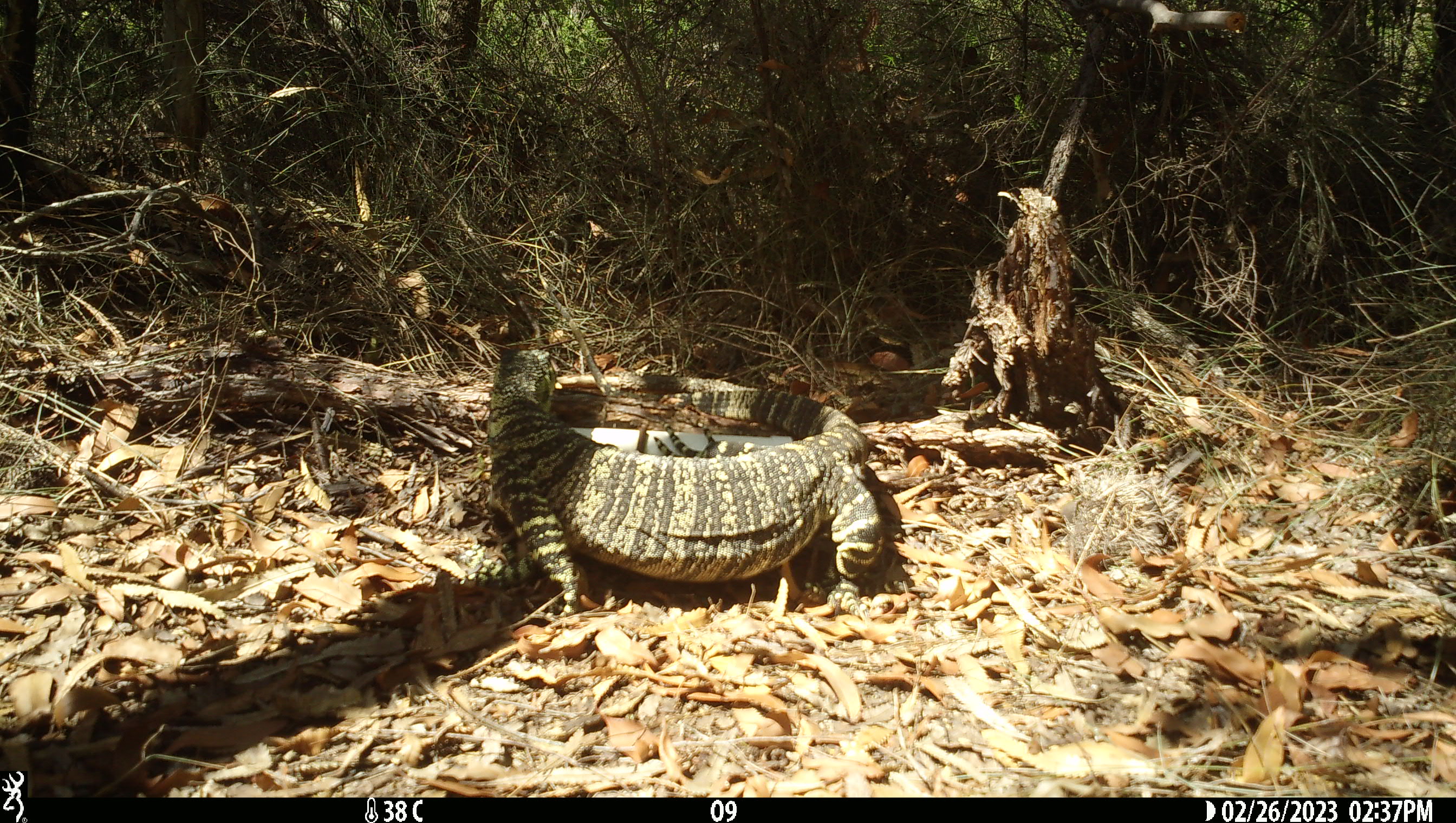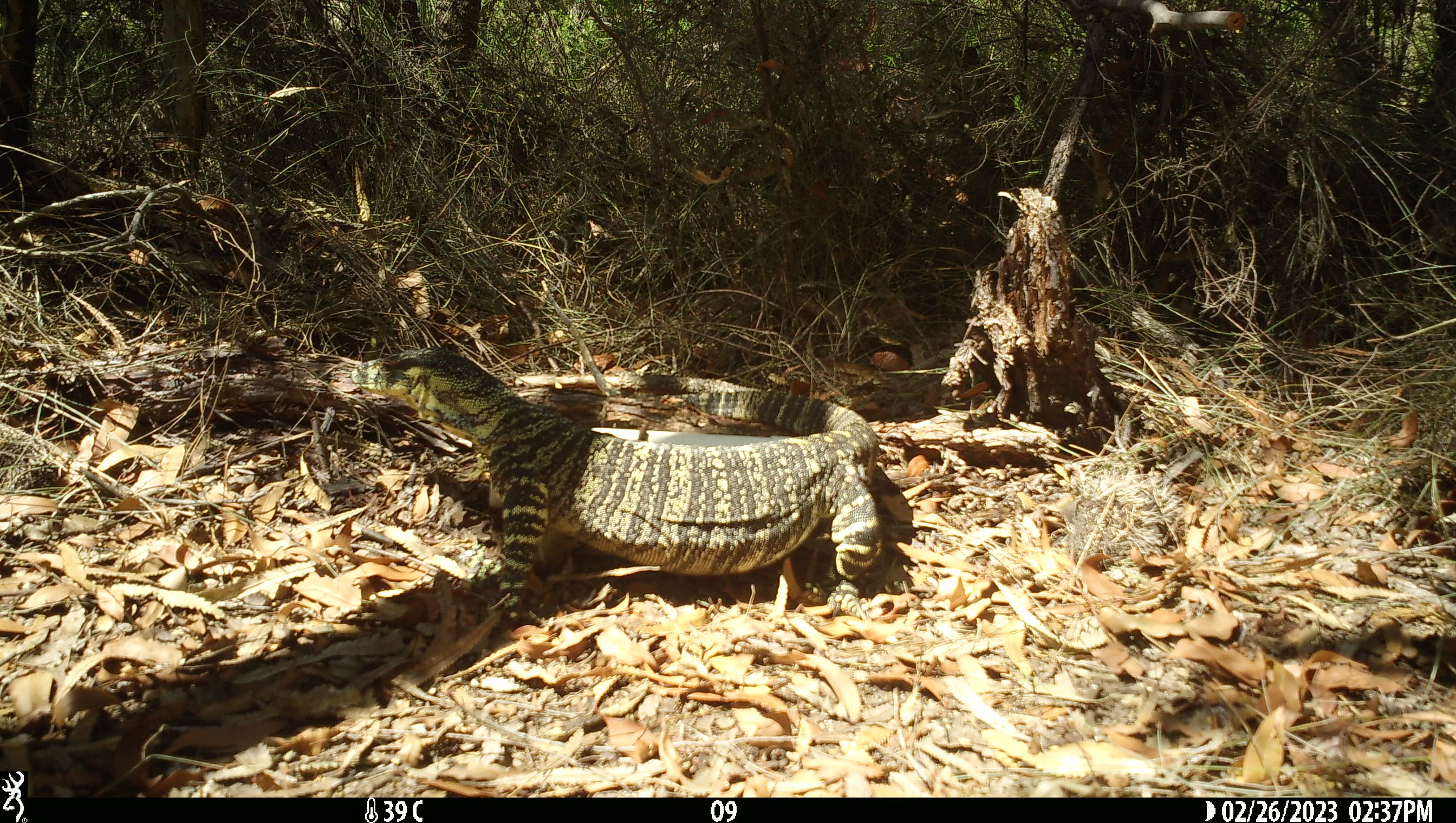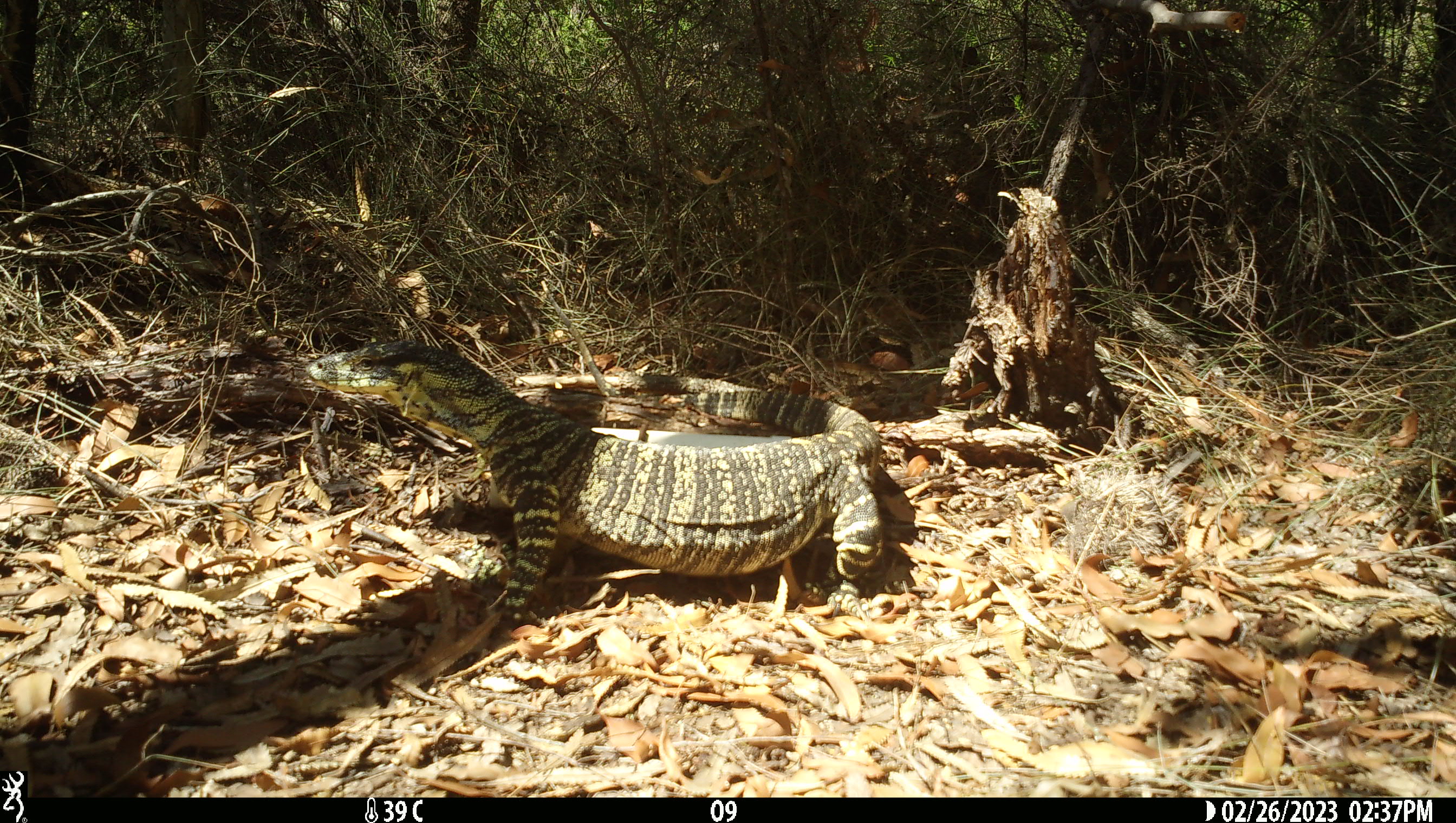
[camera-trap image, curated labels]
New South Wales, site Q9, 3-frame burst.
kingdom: Animalia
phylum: Chordata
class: Reptilia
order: Squamata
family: Varanidae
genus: Varanus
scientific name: Varanus varius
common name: lace monitor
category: goanna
Goanna (lace monitor) (Varanus varius).